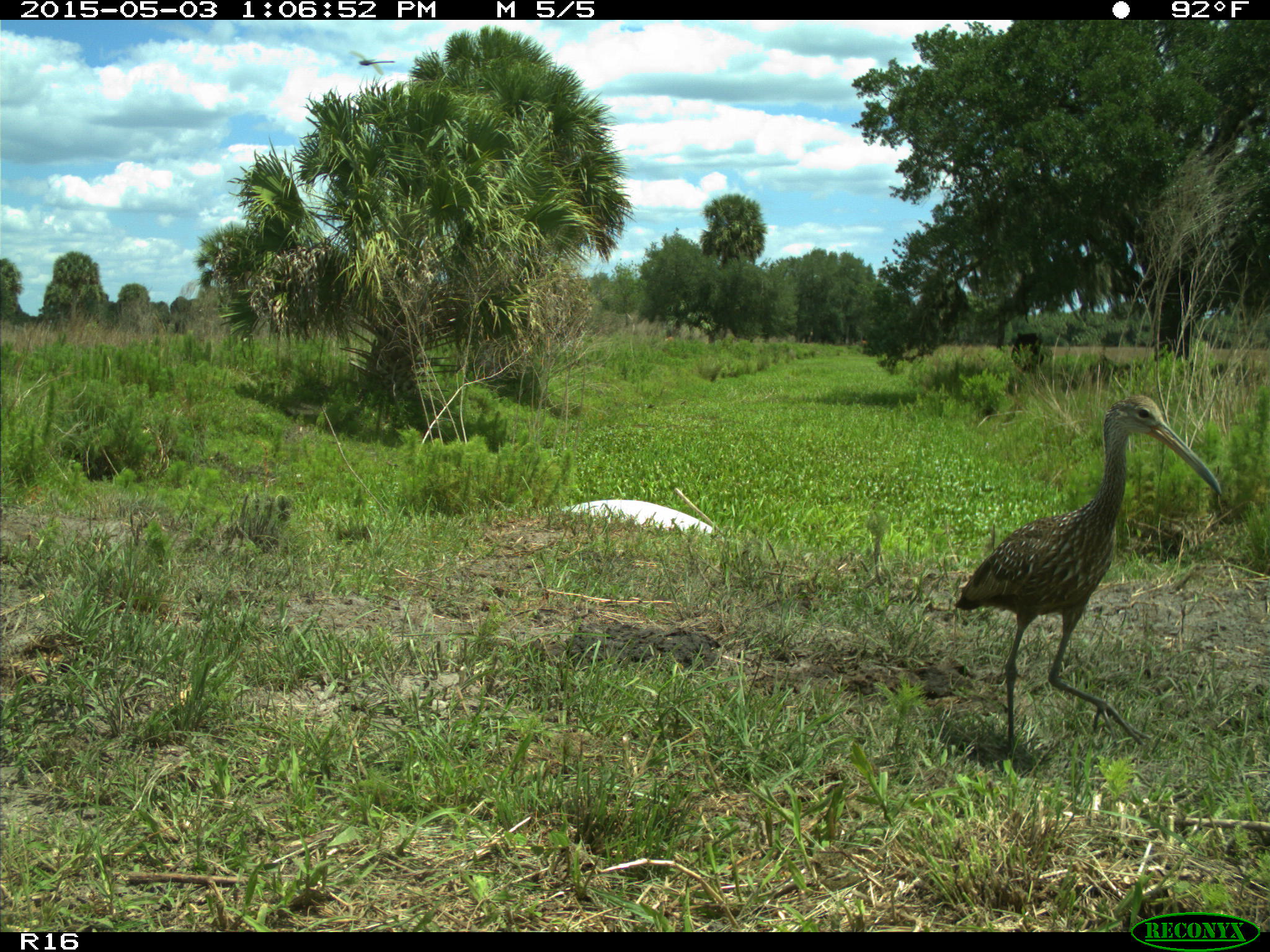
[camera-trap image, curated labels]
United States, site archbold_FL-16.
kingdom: Animalia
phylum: Chordata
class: Aves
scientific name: Aves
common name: birds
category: unidentified bird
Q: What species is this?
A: Unidentified bird (birds) (Aves).